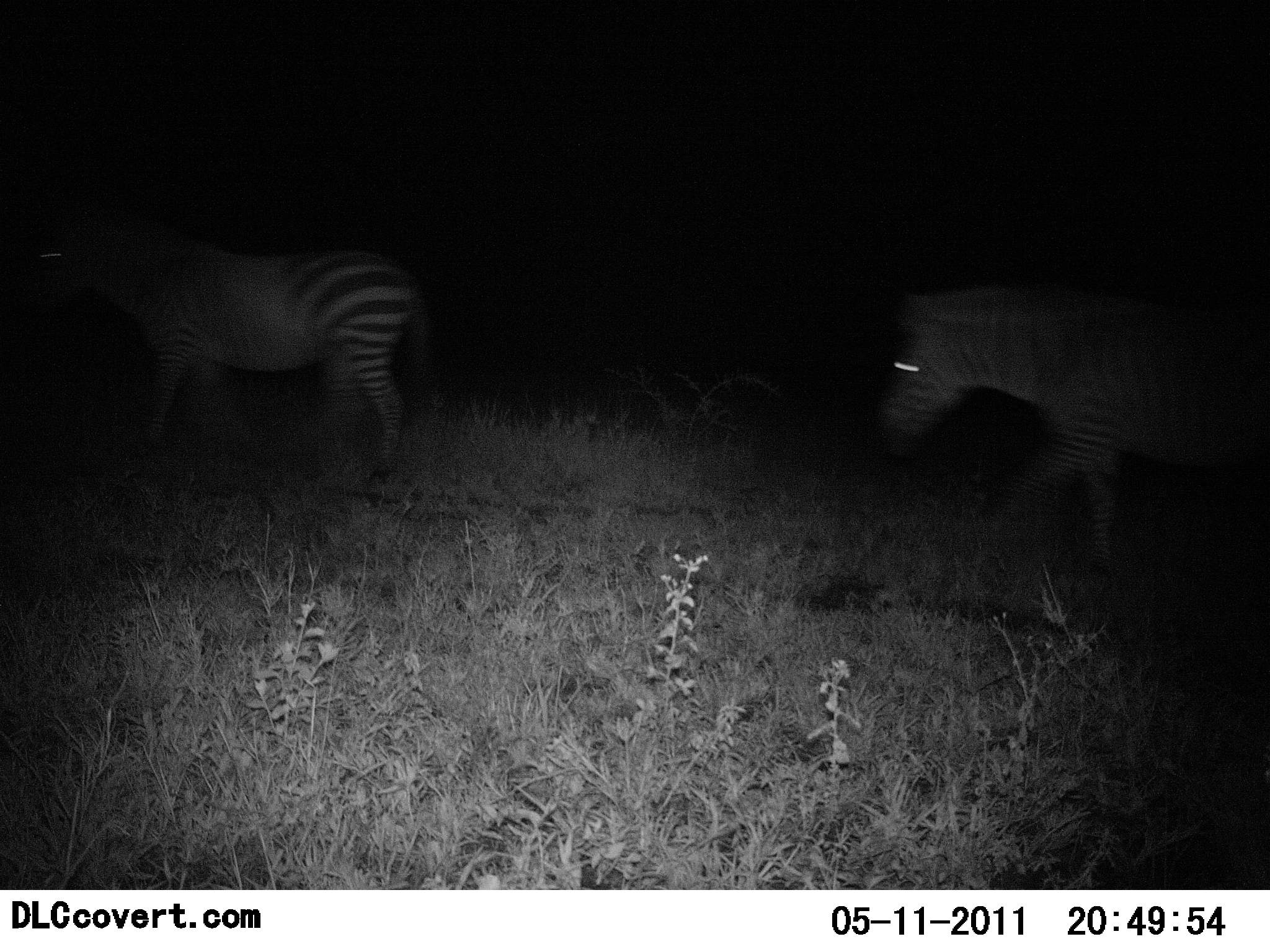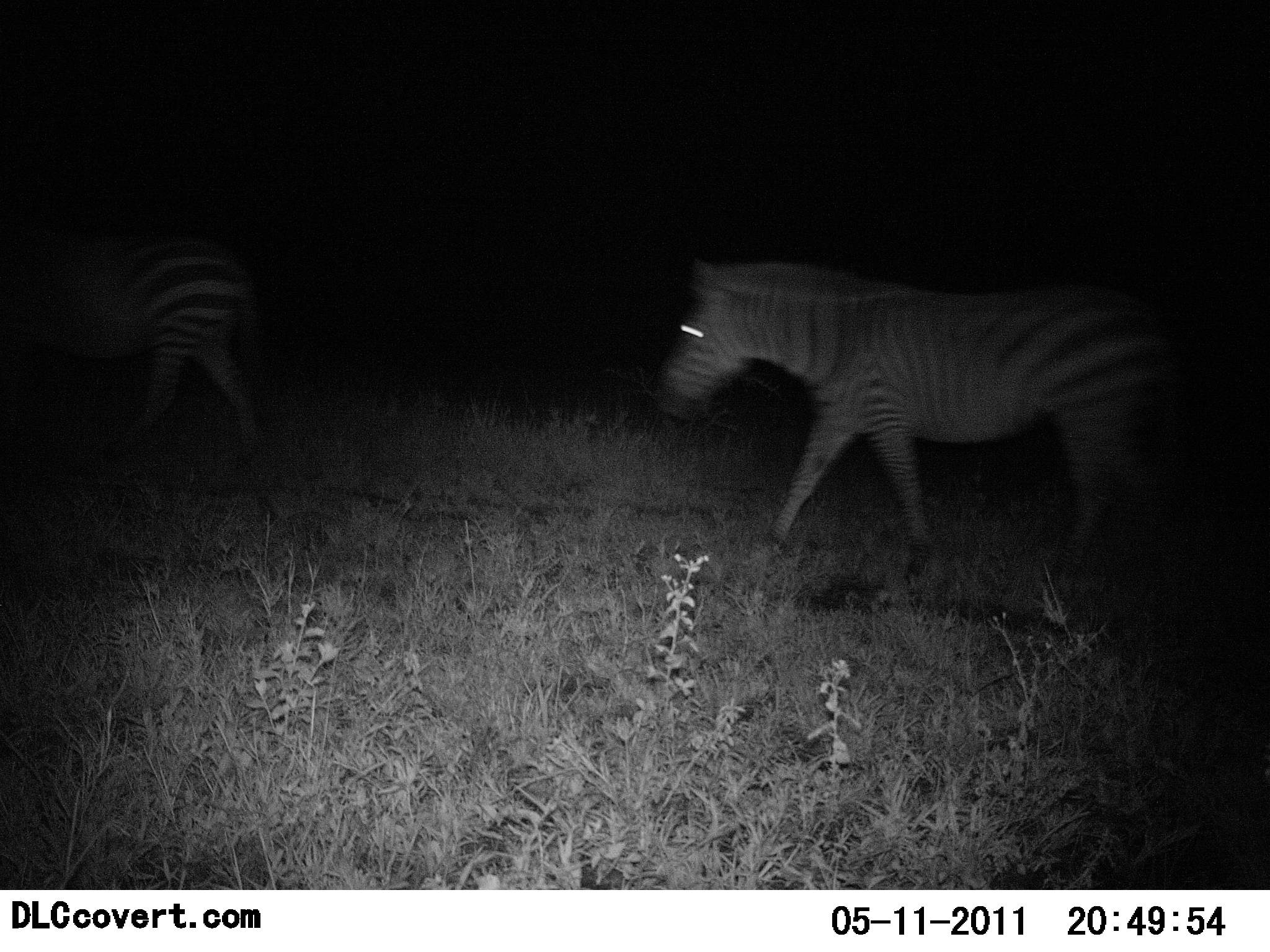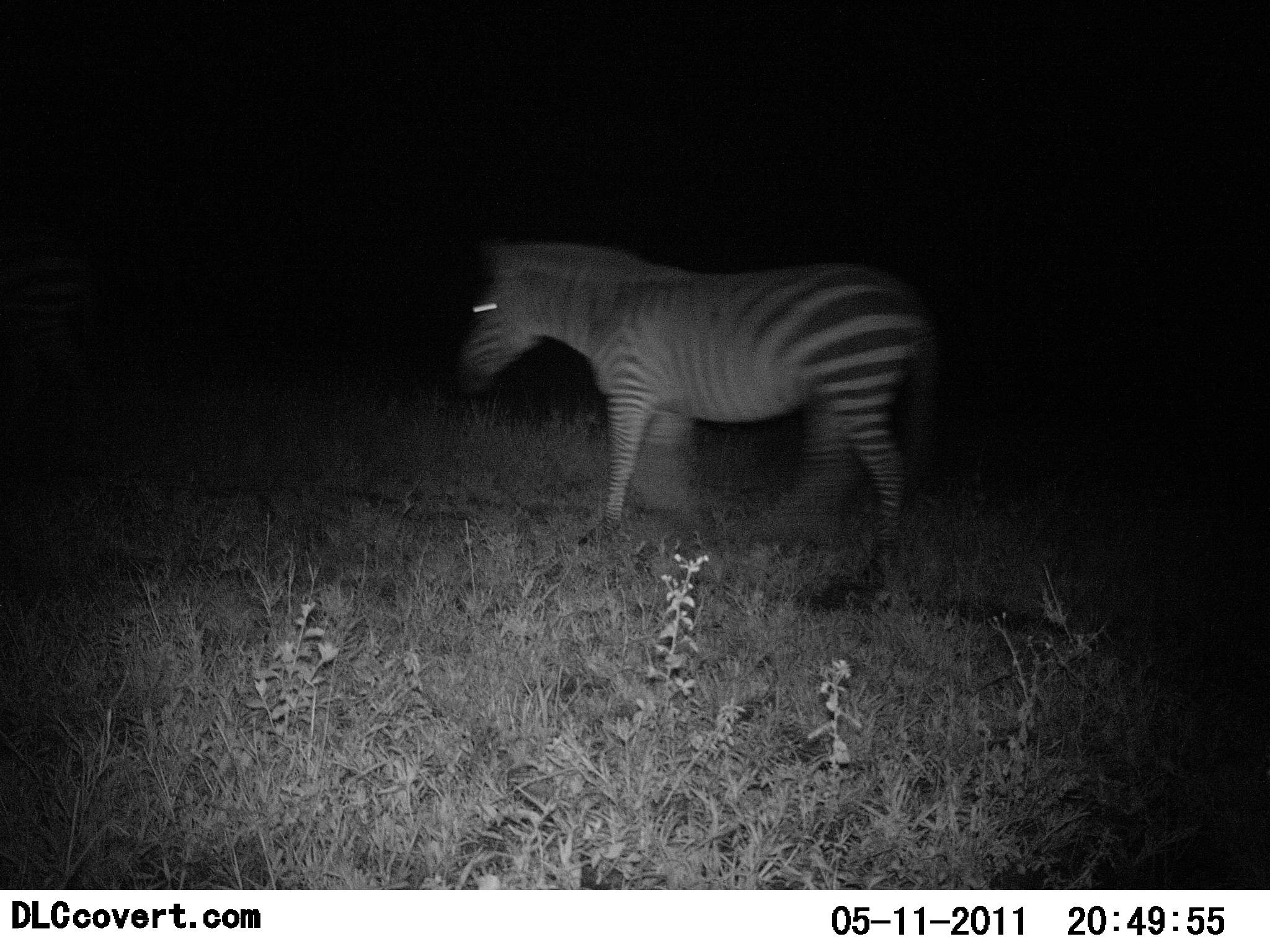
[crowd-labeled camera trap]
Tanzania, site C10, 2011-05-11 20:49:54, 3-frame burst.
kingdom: Animalia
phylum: Chordata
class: Mammalia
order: Perissodactyla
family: Equidae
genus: Equus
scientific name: Equus quagga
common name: plains zebra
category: zebra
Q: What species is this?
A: Zebra (plains zebra) (Equus quagga).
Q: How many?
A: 2.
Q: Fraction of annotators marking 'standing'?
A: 0%.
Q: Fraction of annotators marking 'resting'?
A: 0%.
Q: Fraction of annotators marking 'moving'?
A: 100%.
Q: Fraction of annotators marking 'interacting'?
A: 0%.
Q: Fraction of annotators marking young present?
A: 0%.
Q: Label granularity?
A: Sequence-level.